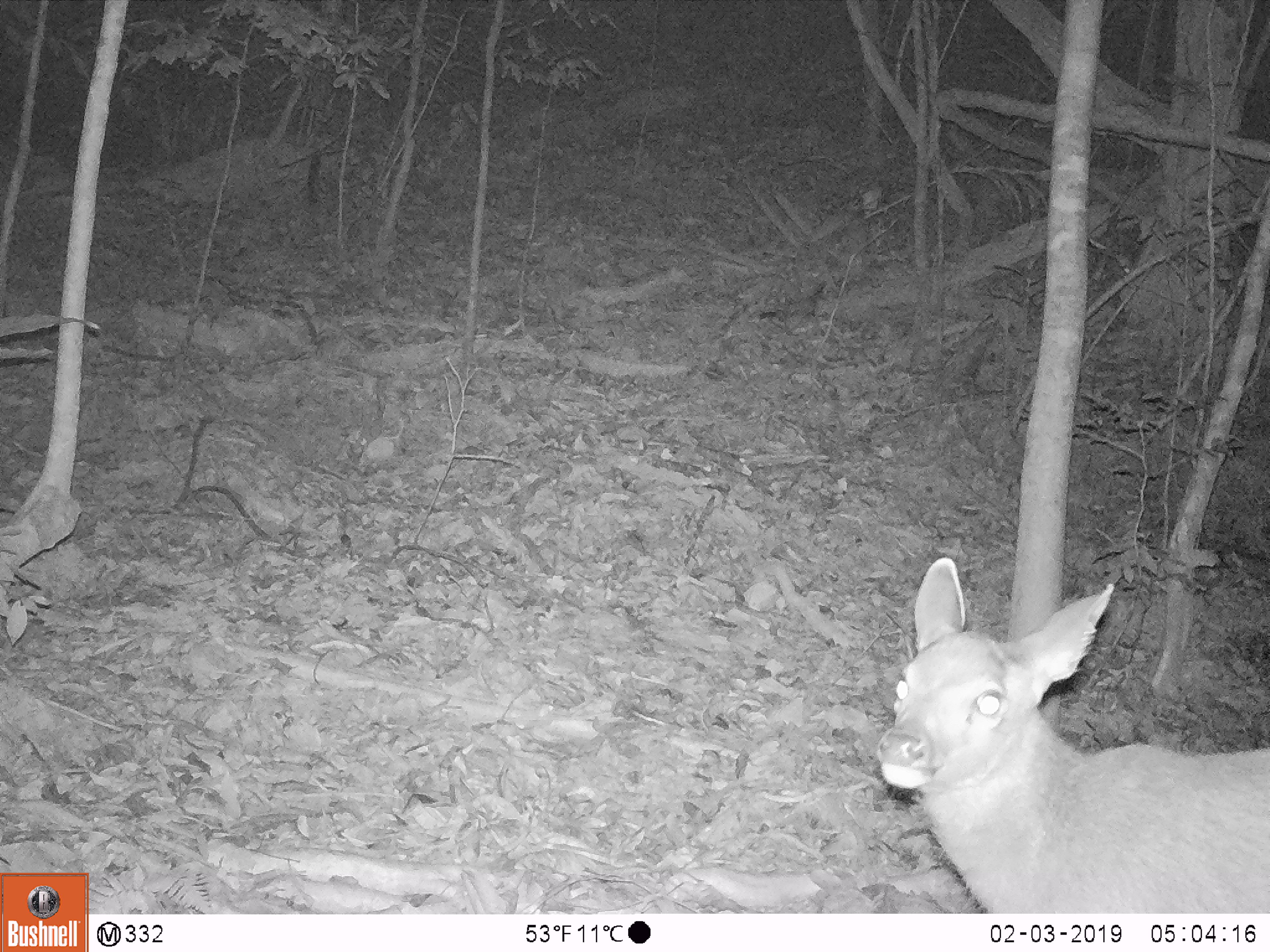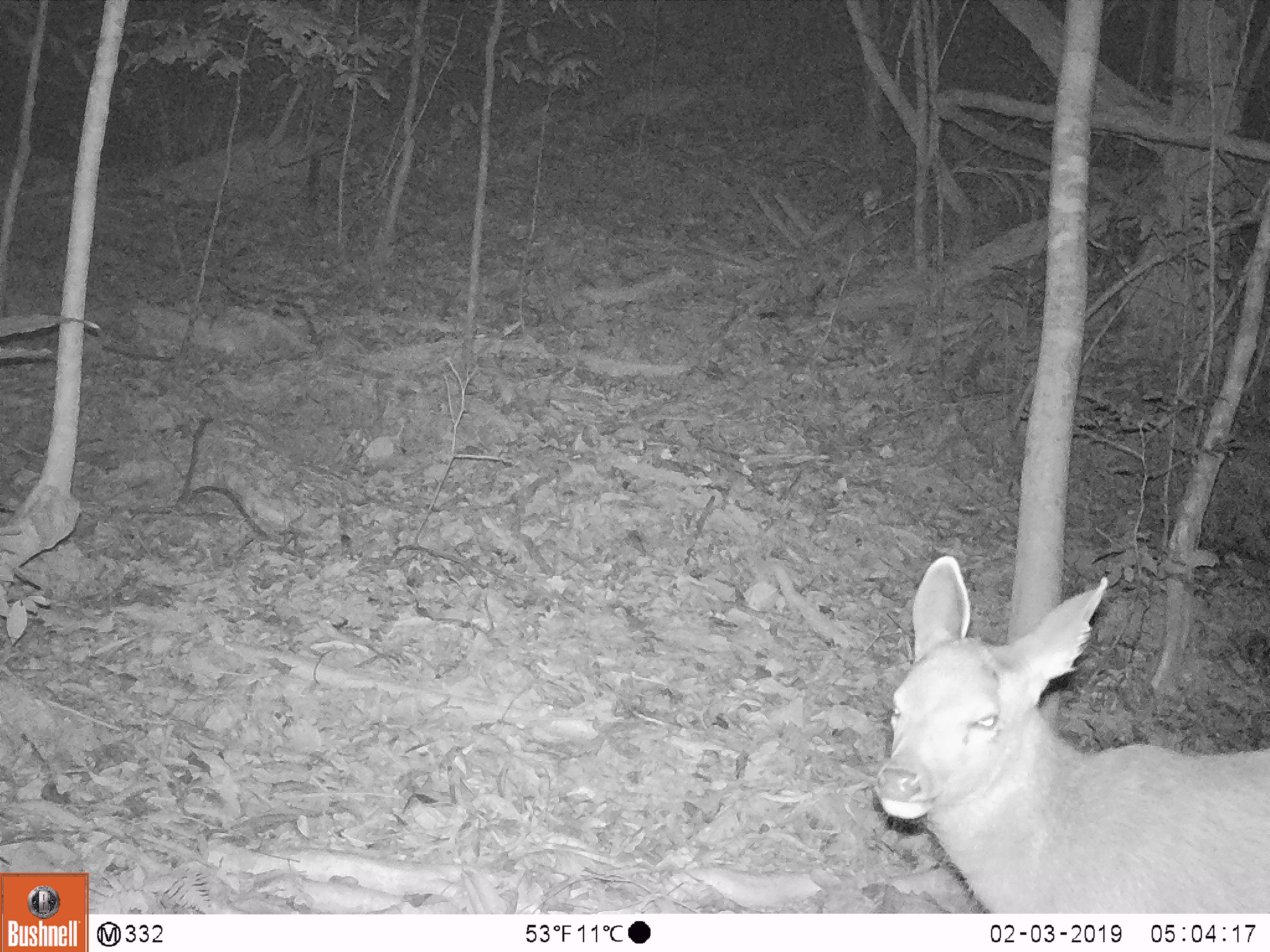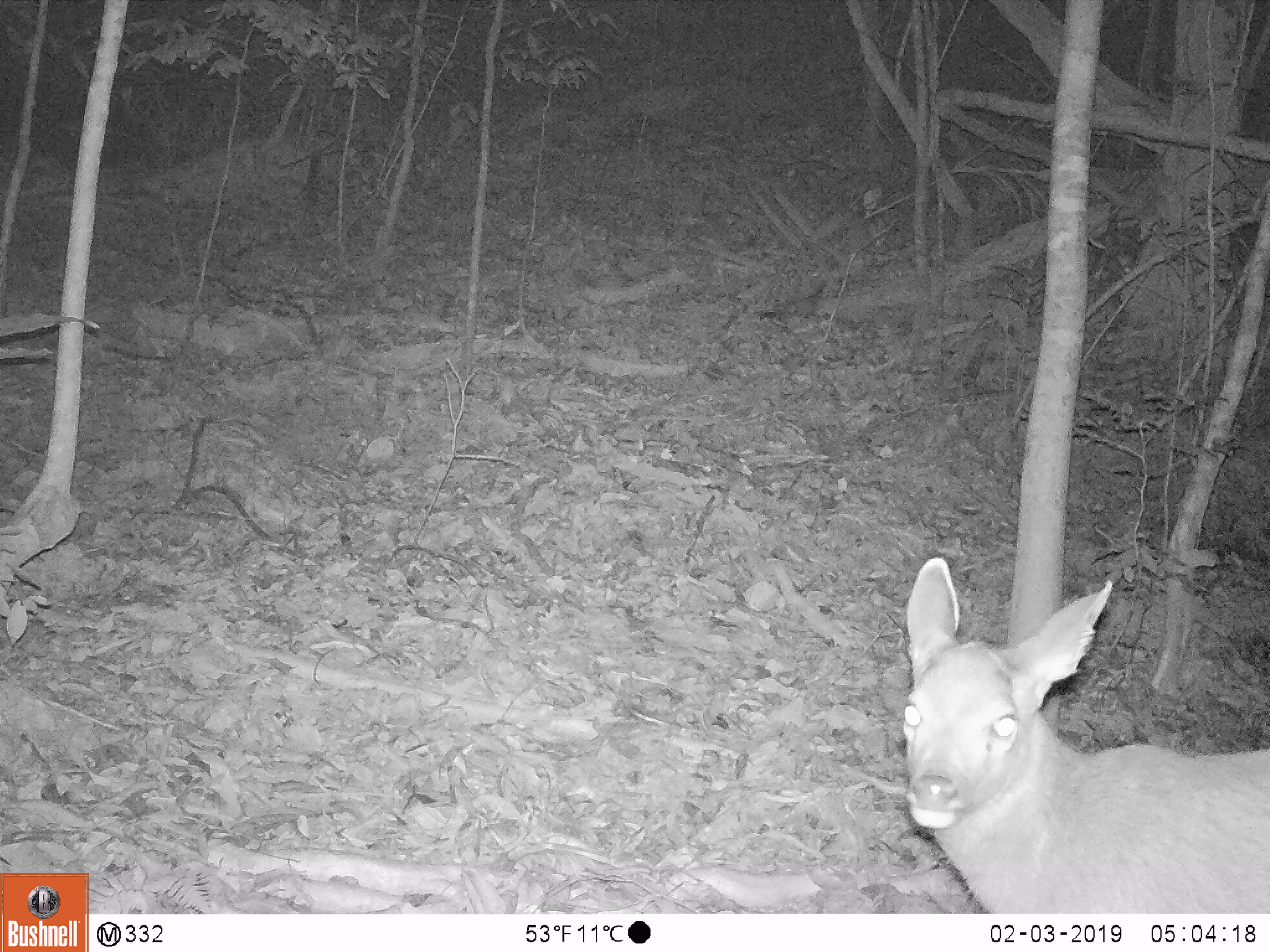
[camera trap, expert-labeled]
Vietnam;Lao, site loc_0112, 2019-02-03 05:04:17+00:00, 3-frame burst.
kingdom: Animalia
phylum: Chordata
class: Mammalia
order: Artiodactyla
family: Cervidae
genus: Rusa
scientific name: Rusa unicolor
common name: sambar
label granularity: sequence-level